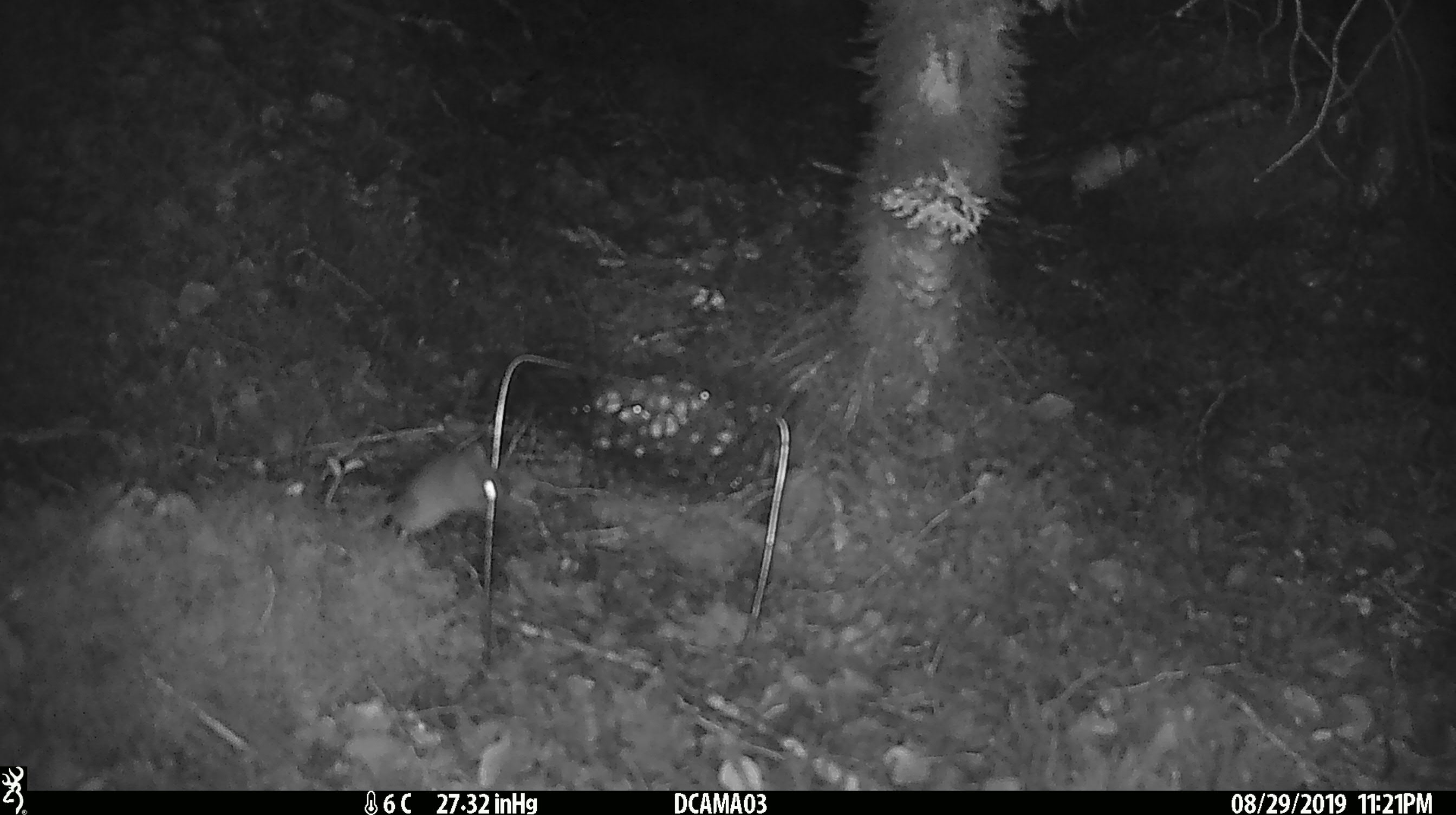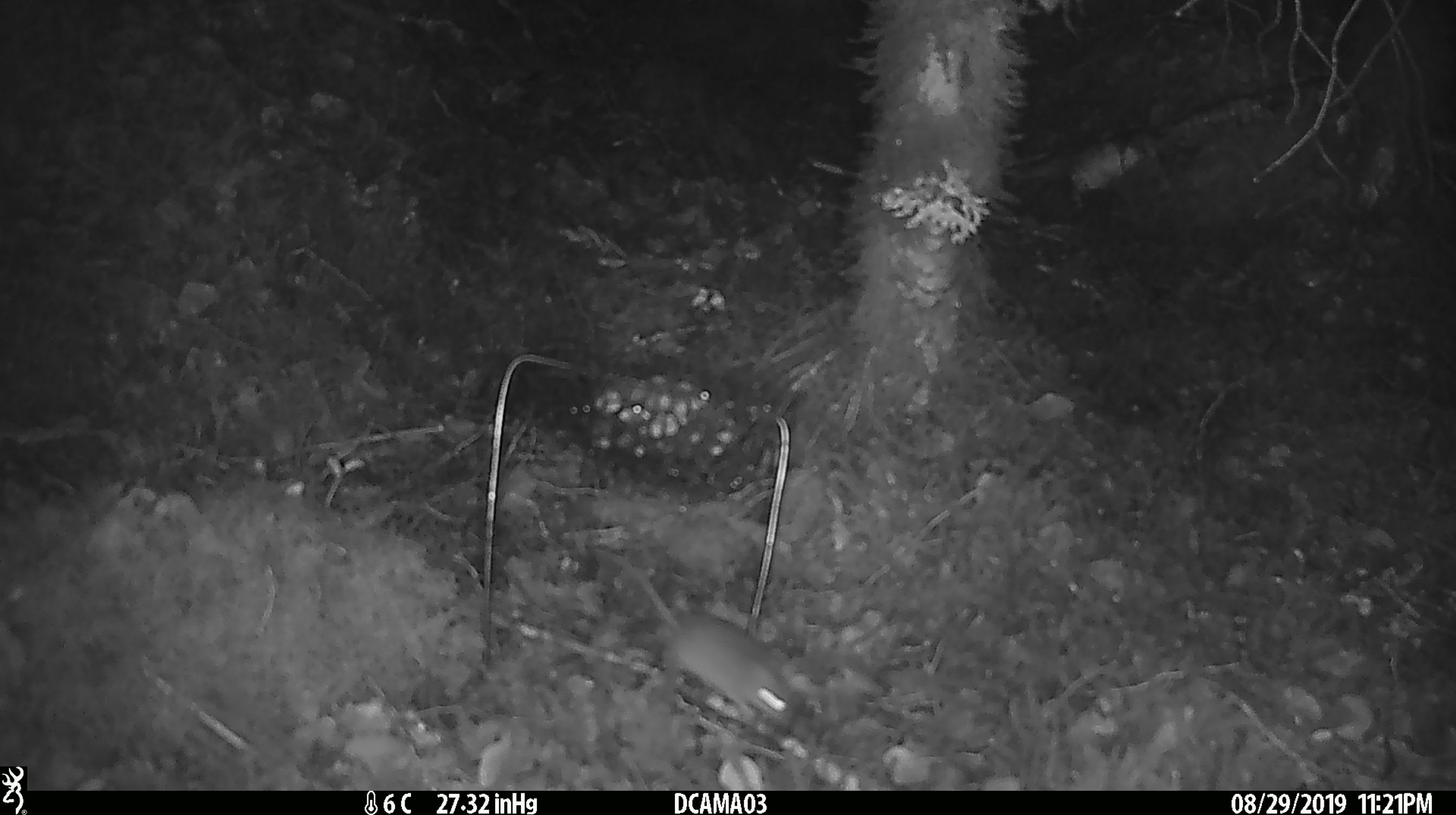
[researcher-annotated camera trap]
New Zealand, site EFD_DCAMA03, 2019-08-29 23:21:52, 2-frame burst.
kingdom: Animalia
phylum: Chordata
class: Mammalia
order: Rodentia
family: Muridae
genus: Mus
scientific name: Mus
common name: mouse